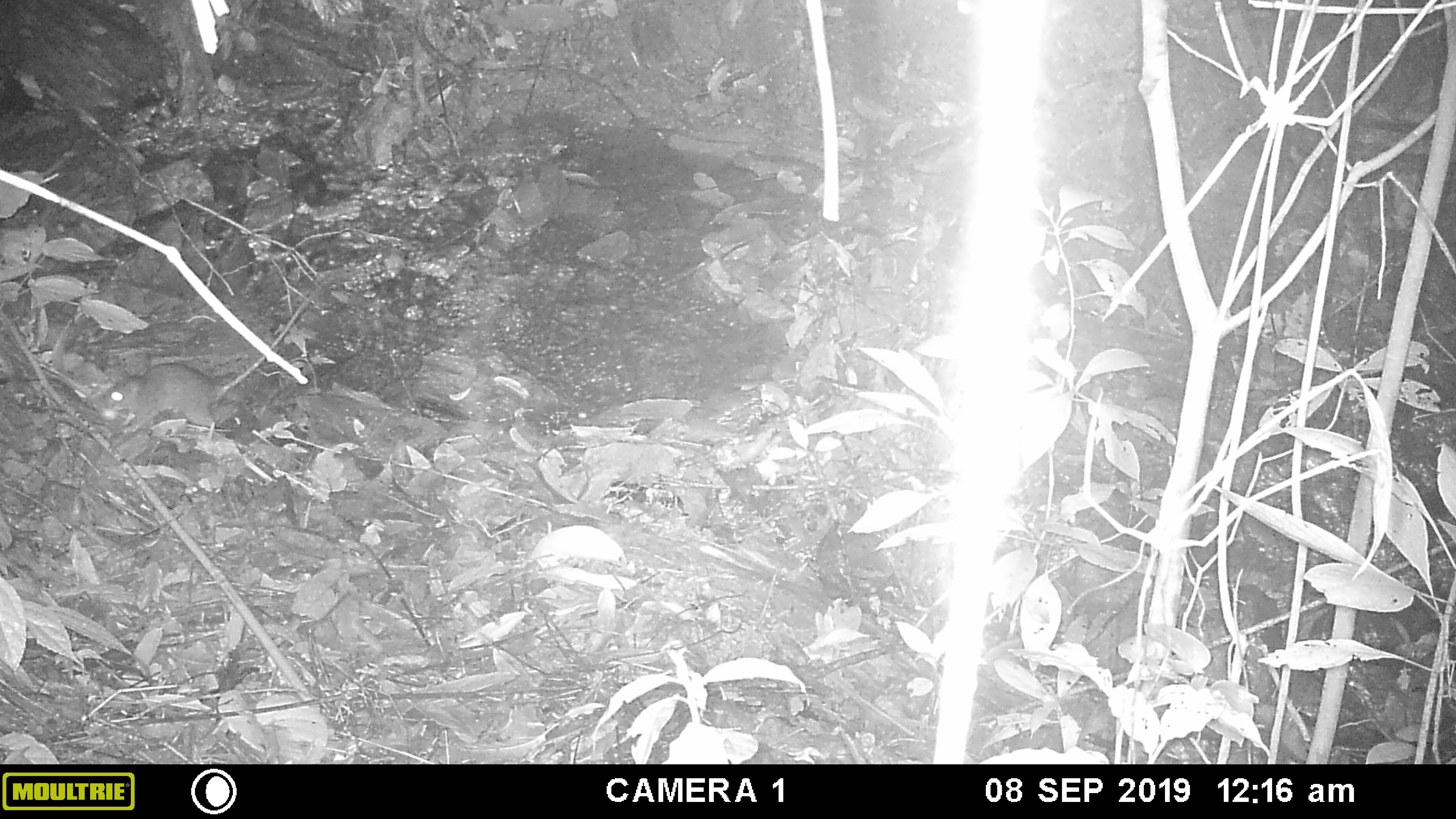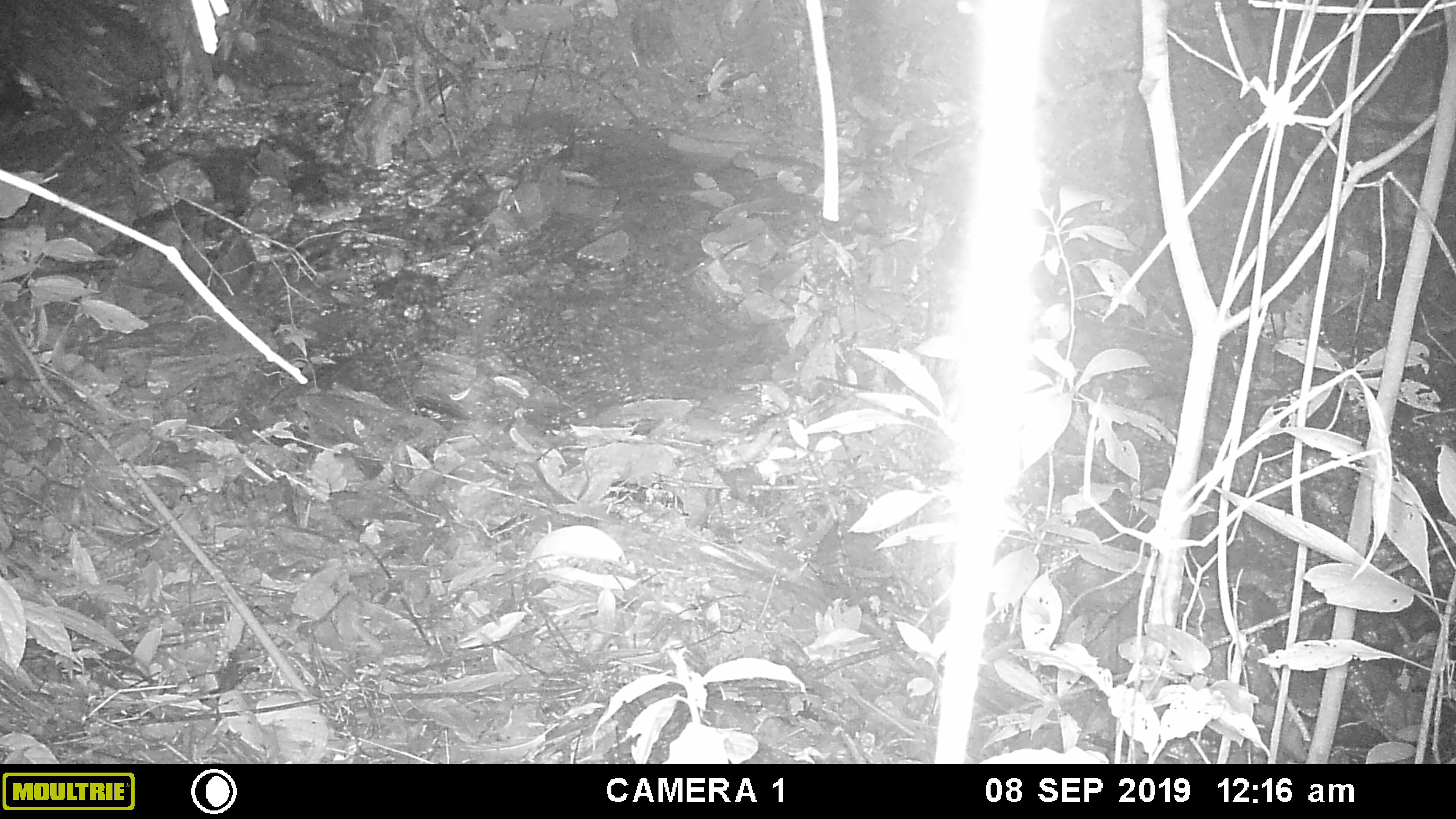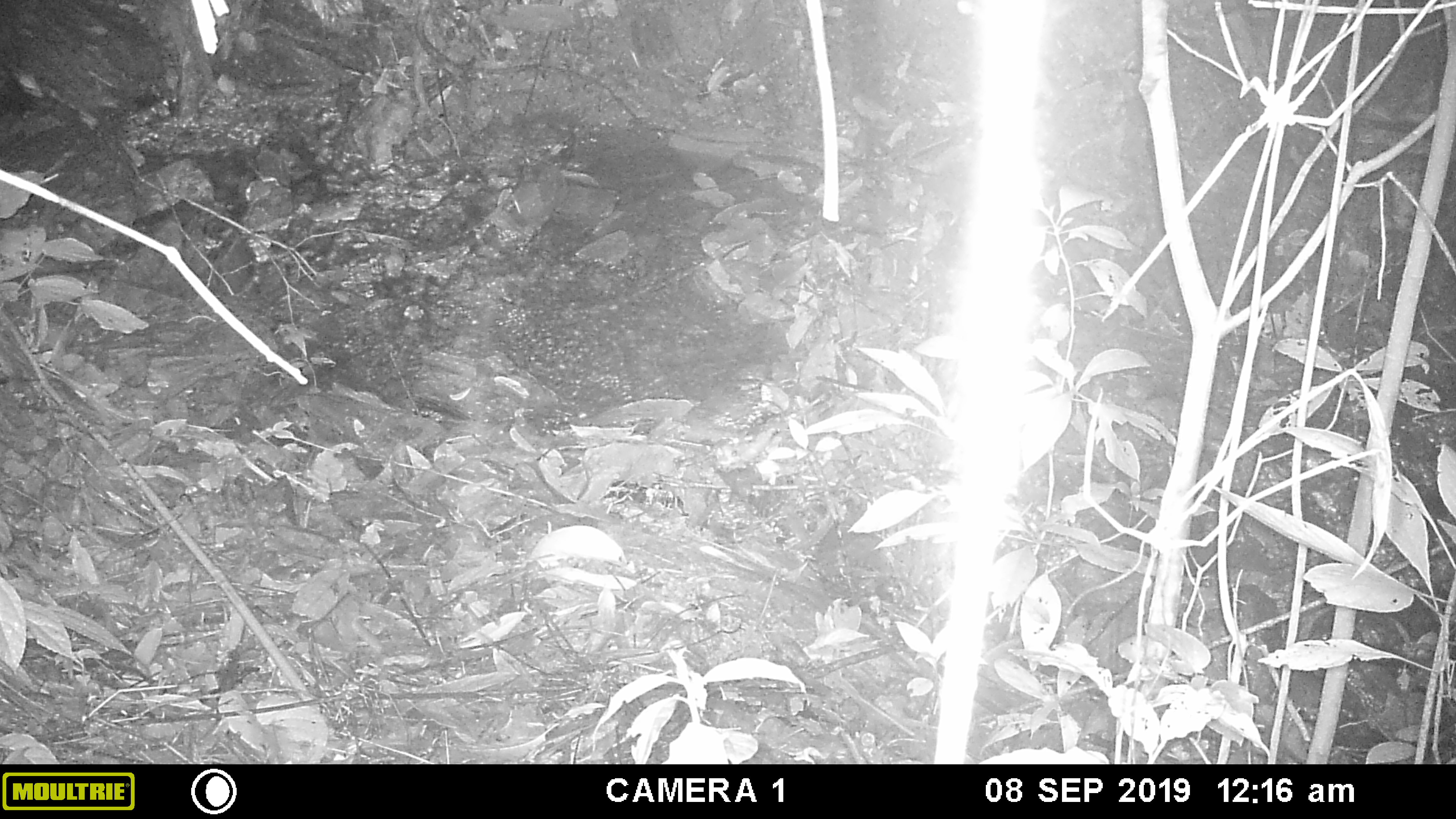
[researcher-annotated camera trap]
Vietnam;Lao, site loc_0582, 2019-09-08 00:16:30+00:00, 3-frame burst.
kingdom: Animalia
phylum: Chordata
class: Mammalia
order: Rodentia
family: Muridae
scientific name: Muridae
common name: old-world mice and rats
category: unidentified murid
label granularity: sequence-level